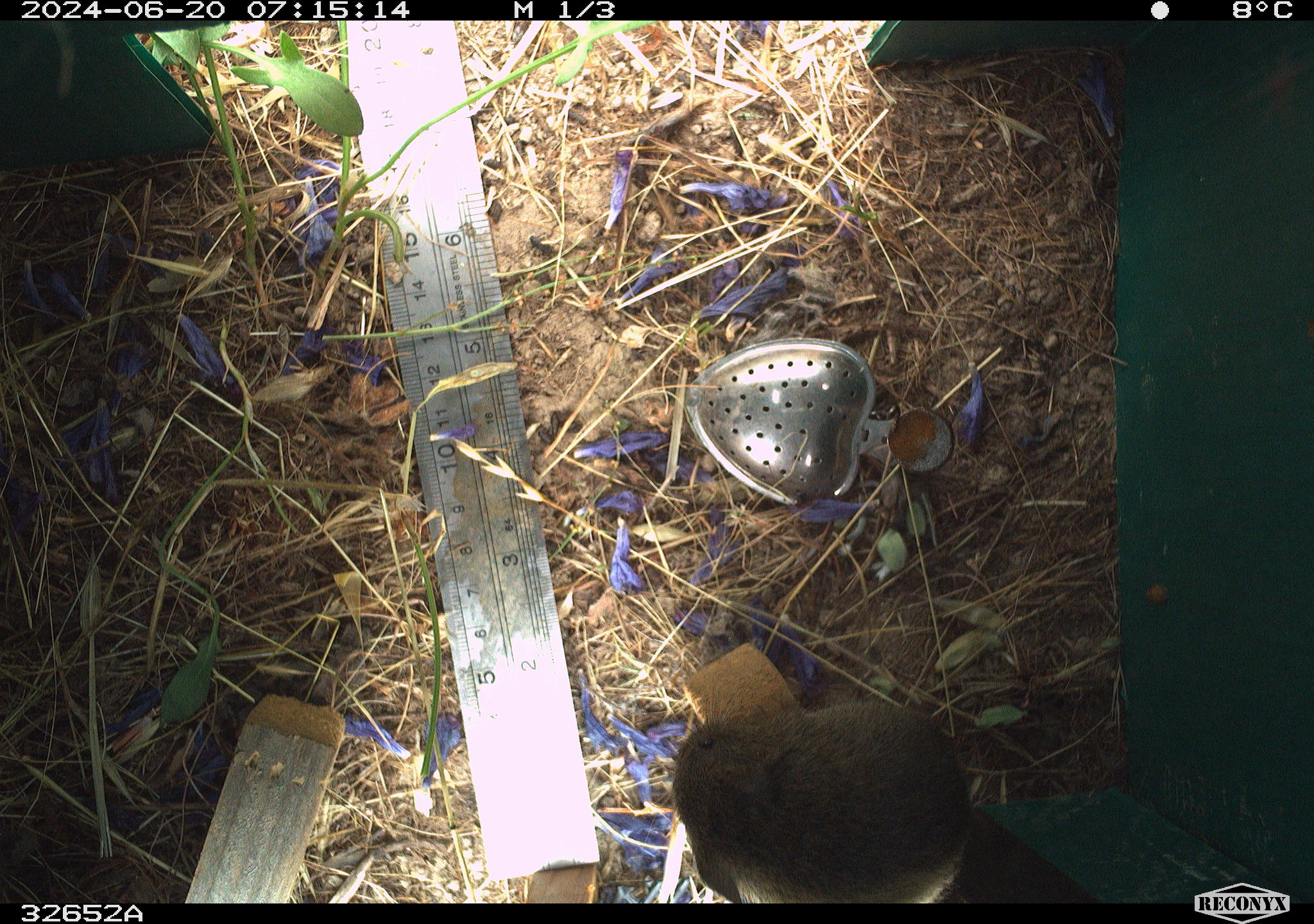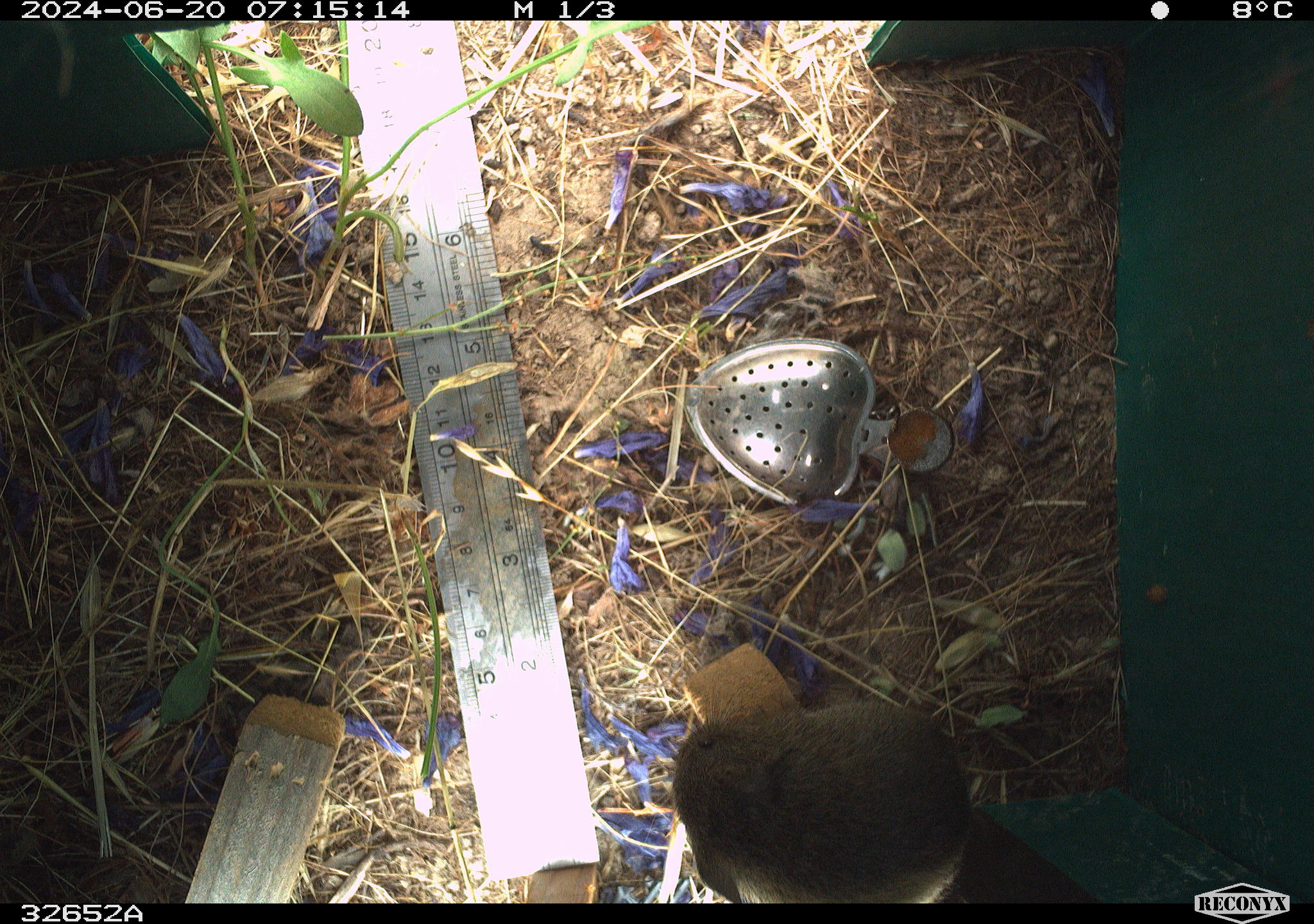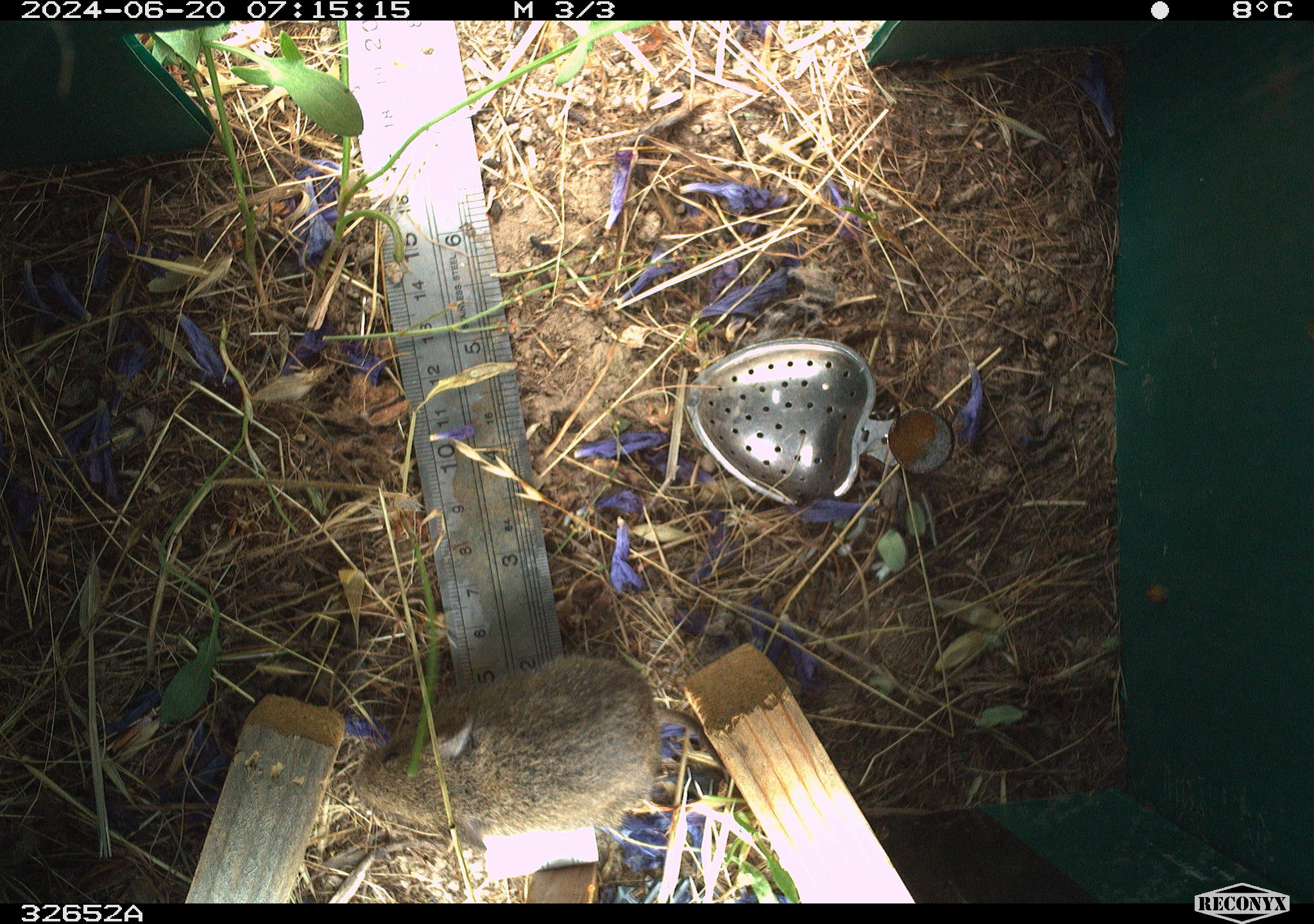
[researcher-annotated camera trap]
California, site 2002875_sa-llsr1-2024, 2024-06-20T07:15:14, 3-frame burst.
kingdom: Animalia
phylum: Chordata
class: Mammalia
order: Rodentia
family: Cricetidae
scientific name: Arvicolinae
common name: voles, lemmings, and muskrats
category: arvicolinae subfamily